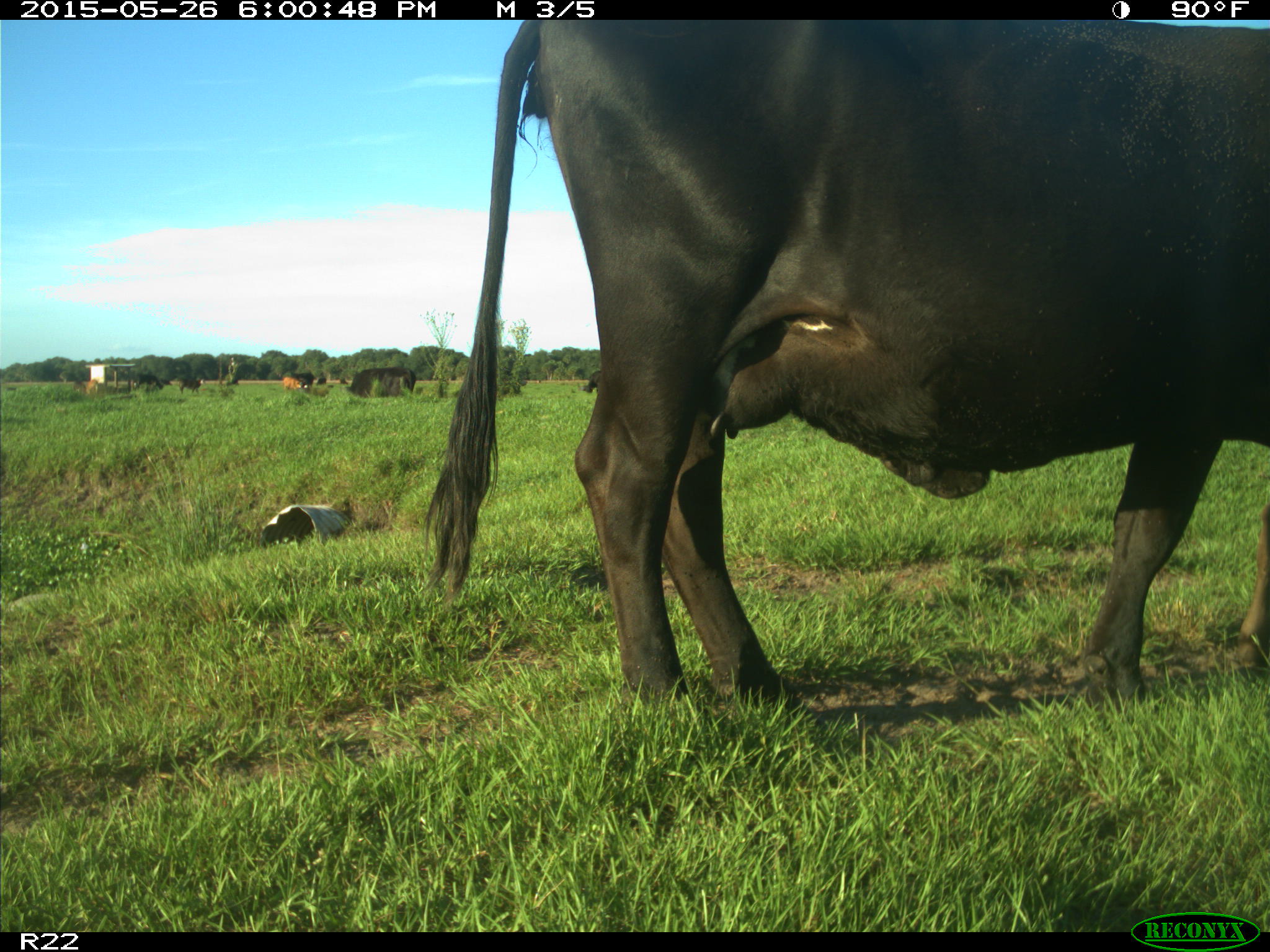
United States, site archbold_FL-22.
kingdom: Animalia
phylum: Chordata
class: Mammalia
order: Artiodactyla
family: Bovidae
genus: Bos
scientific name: Bos taurus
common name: domestic cow